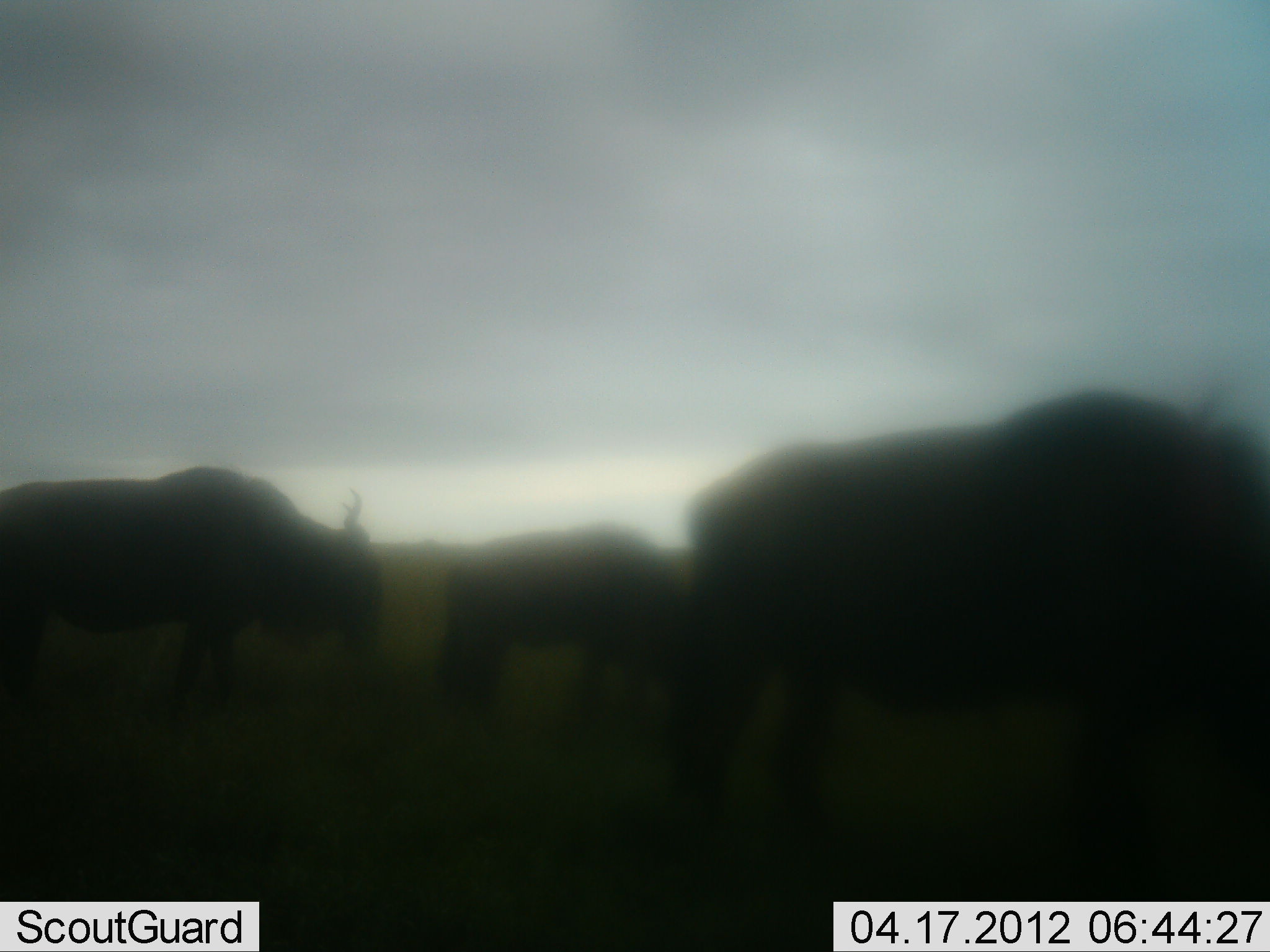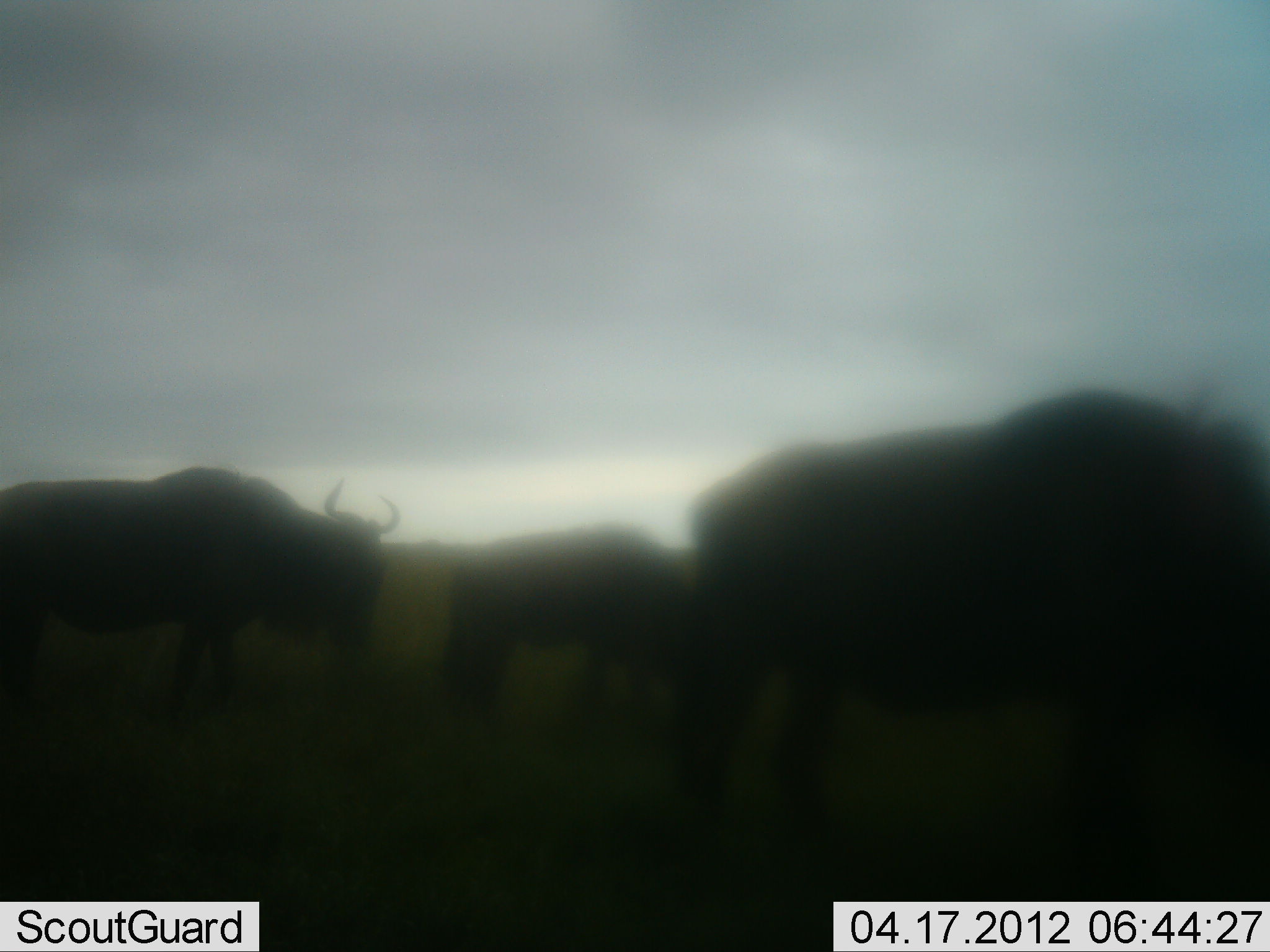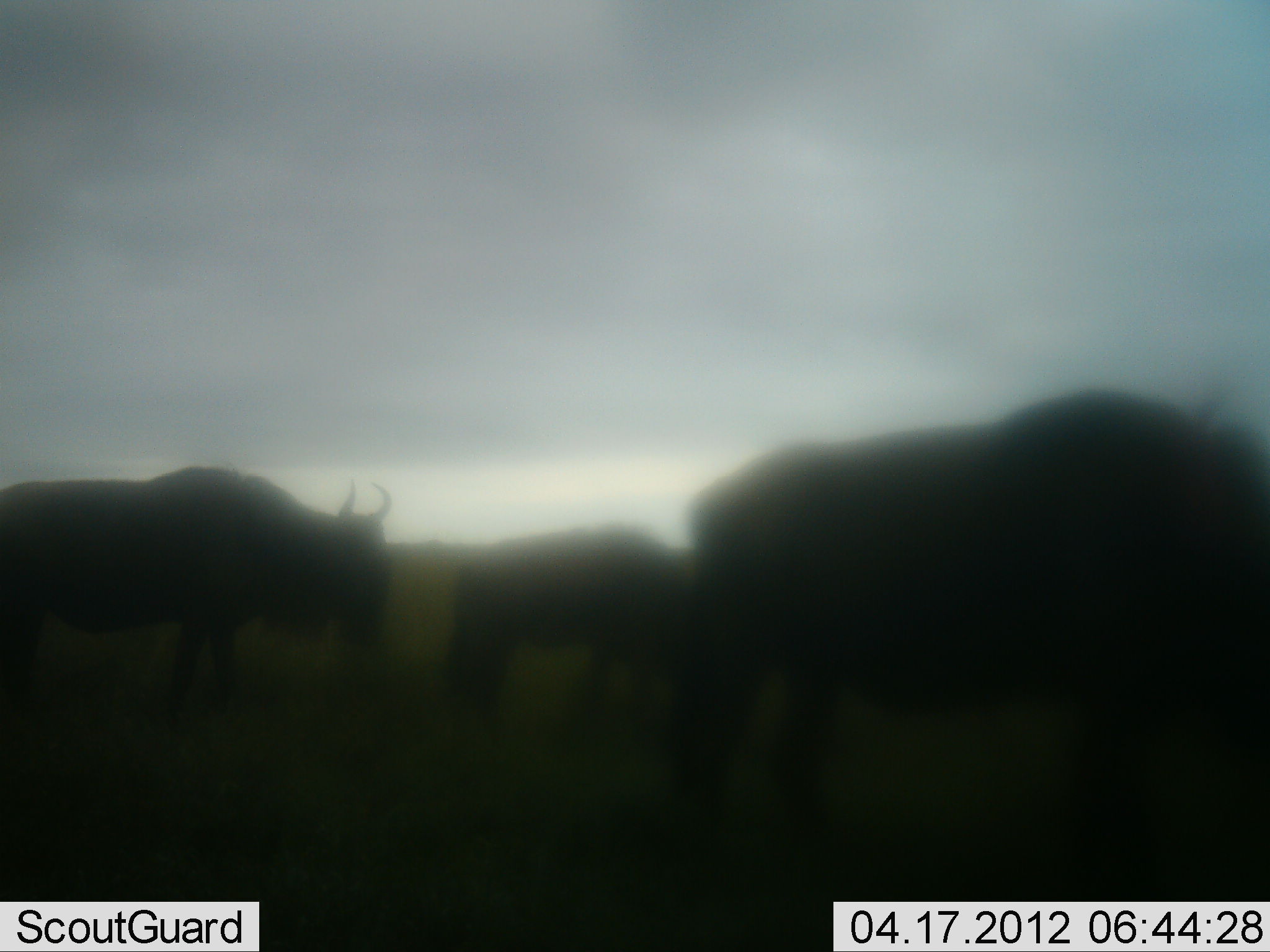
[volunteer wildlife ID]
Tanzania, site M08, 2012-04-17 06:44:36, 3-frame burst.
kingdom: Animalia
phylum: Chordata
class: Mammalia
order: Artiodactyla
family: Bovidae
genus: Connochaetes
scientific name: Connochaetes taurinus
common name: blue wildebeest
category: wildebeest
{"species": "wildebeest (blue wildebeest) (Connochaetes taurinus)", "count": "3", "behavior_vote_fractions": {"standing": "81%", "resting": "0%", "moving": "6%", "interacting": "0%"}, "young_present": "0%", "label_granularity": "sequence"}